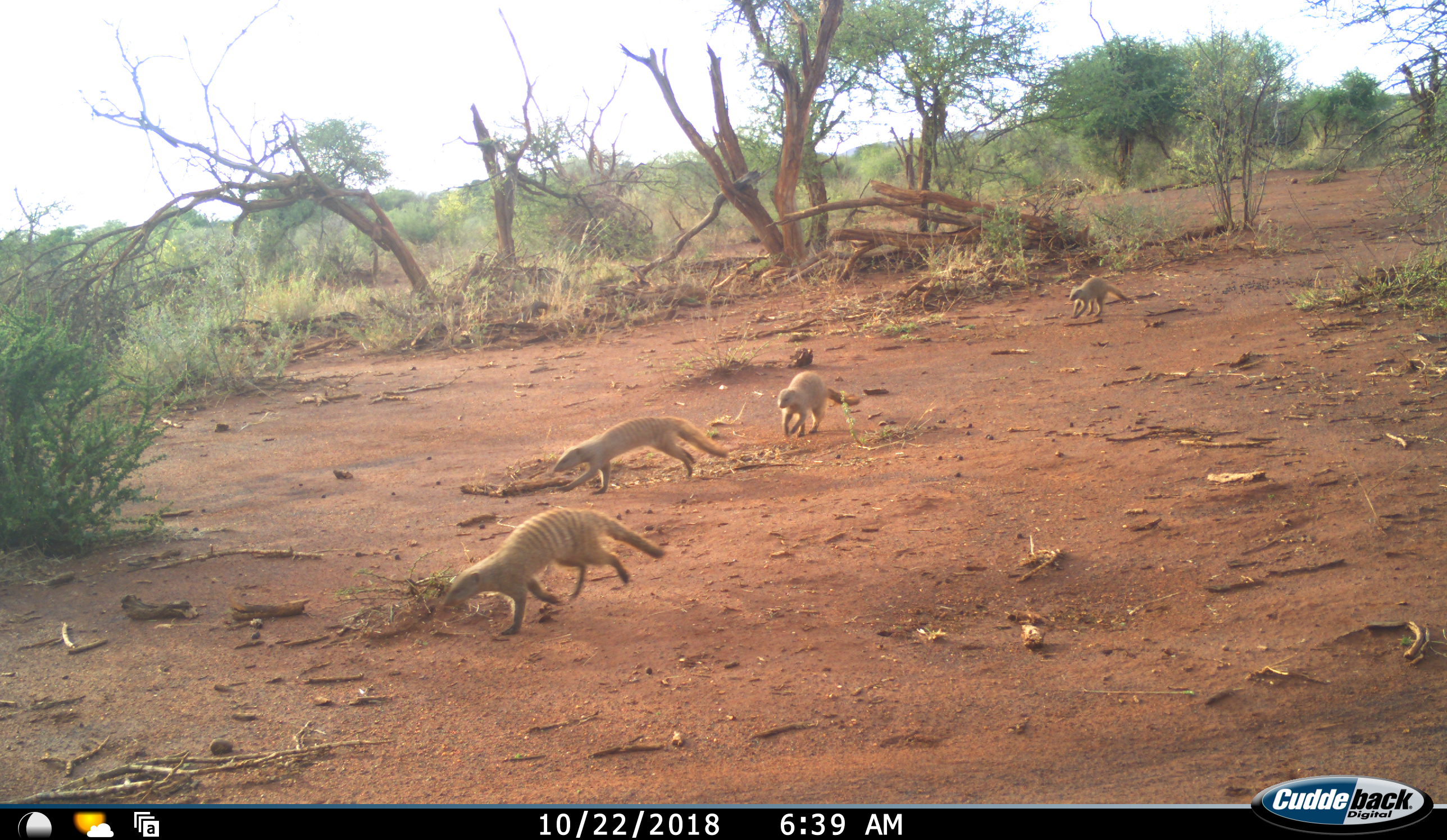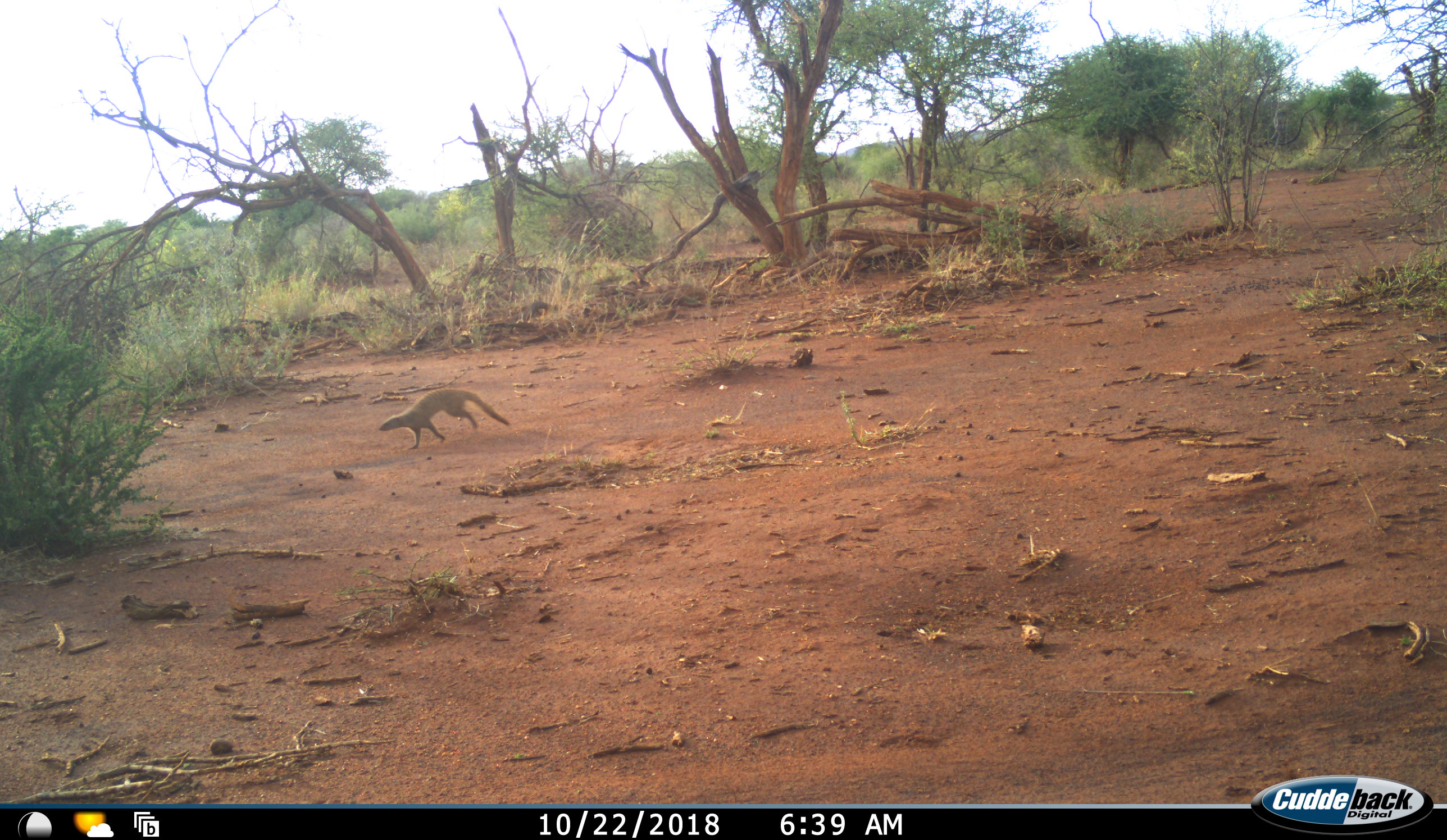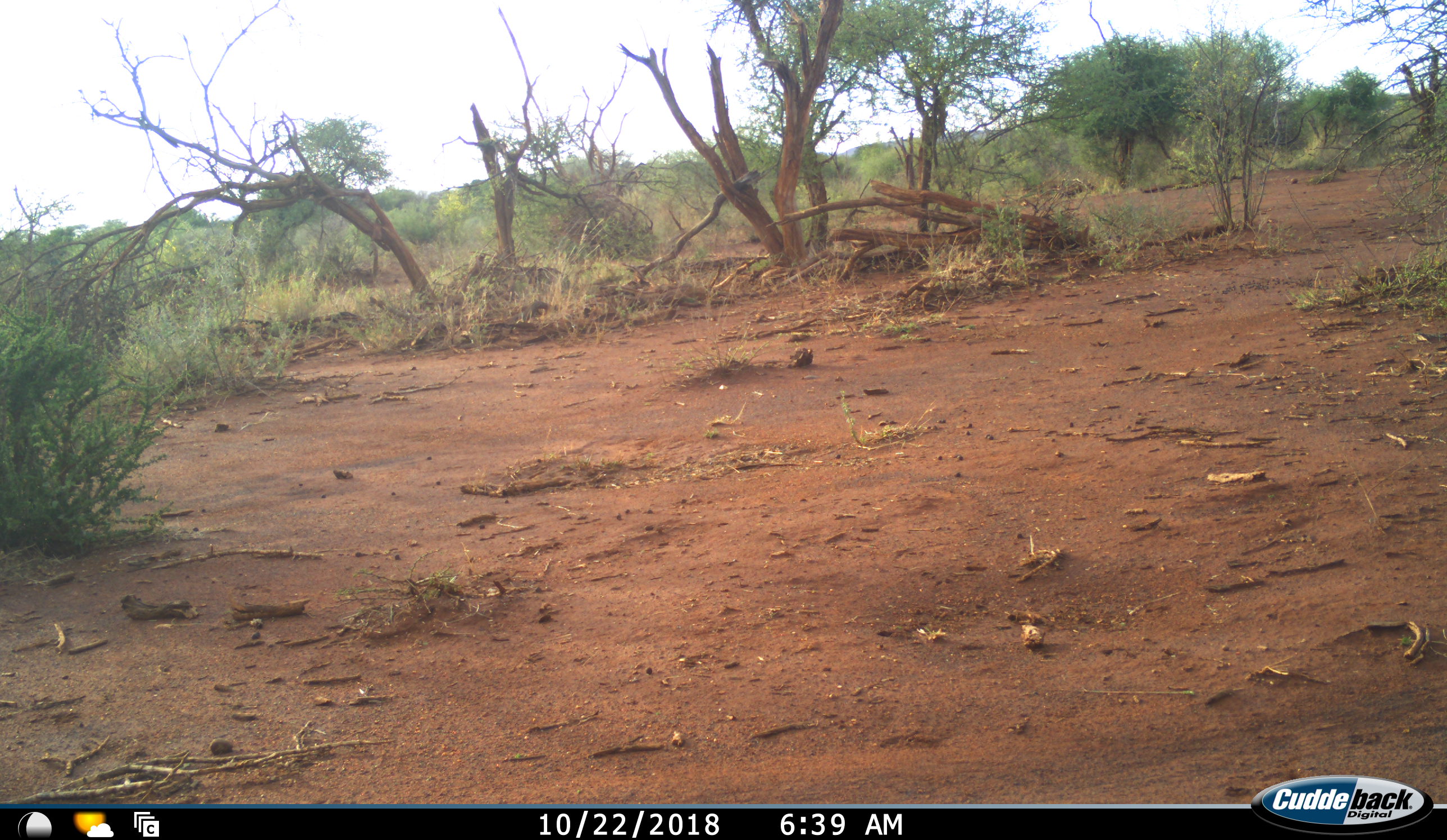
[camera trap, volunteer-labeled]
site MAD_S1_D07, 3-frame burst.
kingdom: Animalia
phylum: Chordata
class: Mammalia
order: Carnivora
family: Herpestidae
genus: Mungos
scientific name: Mungos mungo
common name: banded mongoose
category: mongoosebanded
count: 4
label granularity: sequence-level